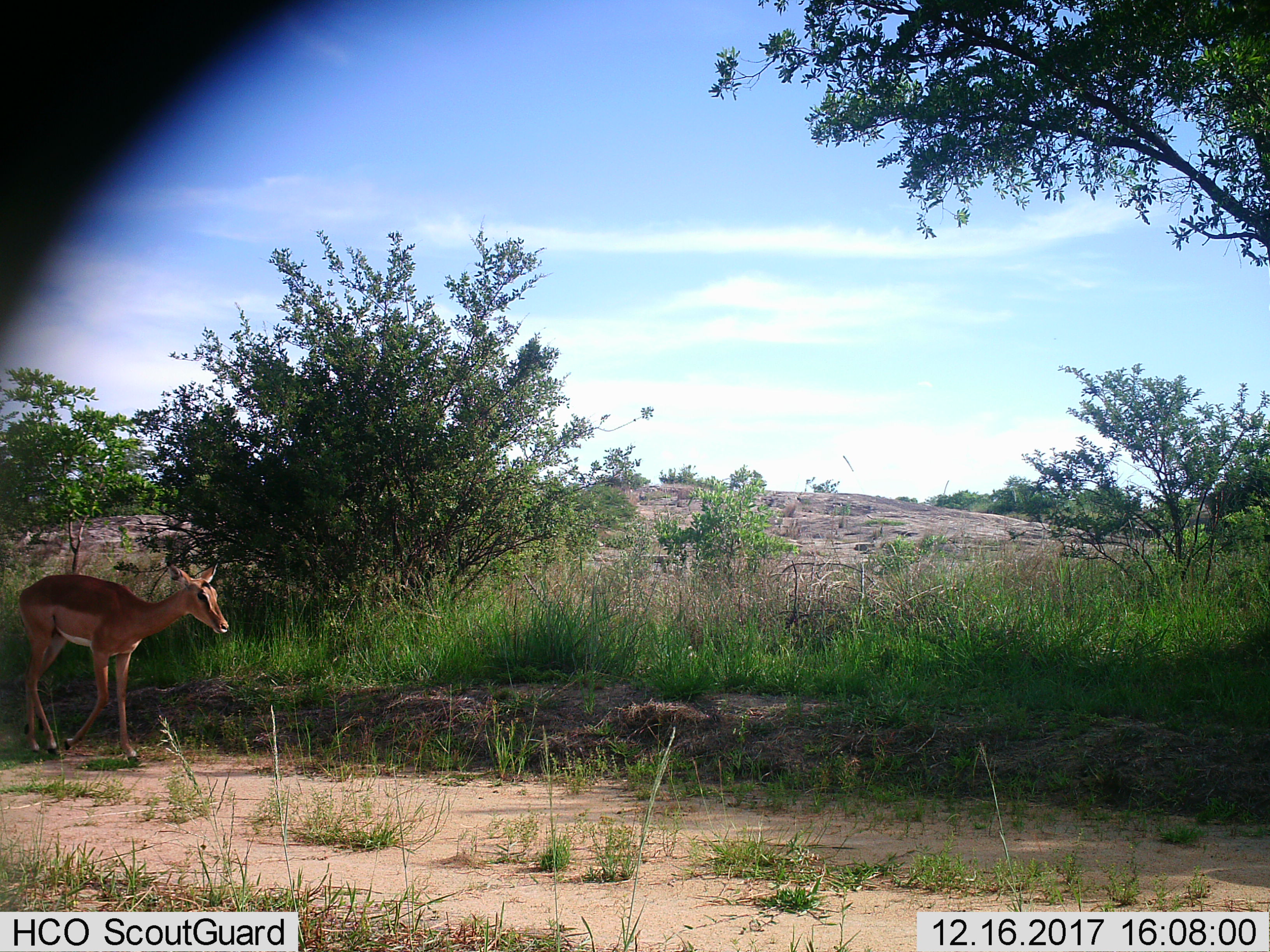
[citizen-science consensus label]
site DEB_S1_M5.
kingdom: Animalia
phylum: Chordata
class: Mammalia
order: Artiodactyla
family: Bovidae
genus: Aepyceros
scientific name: Aepyceros melampus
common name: impala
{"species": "impala (Aepyceros melampus)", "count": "1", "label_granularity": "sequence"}